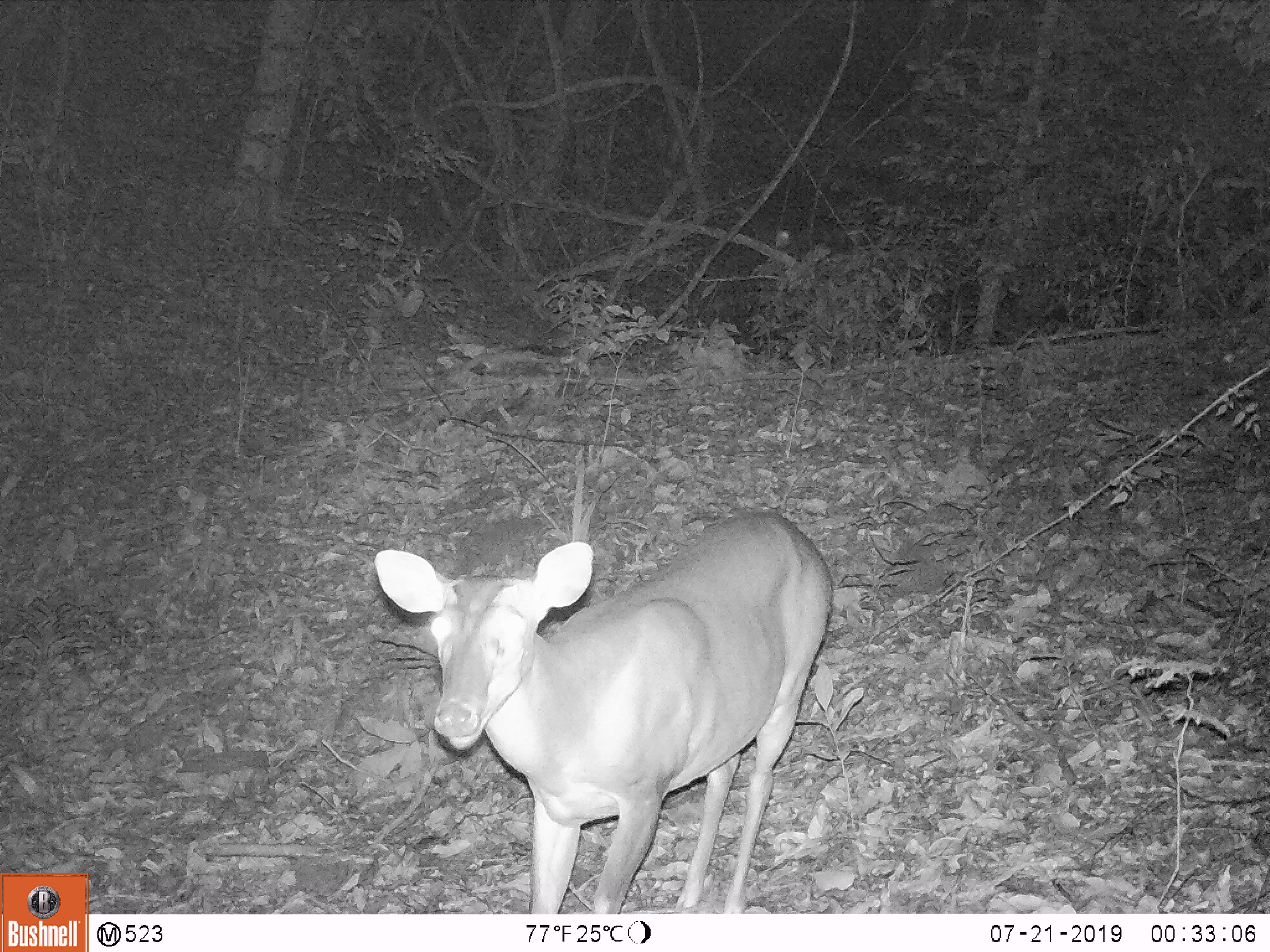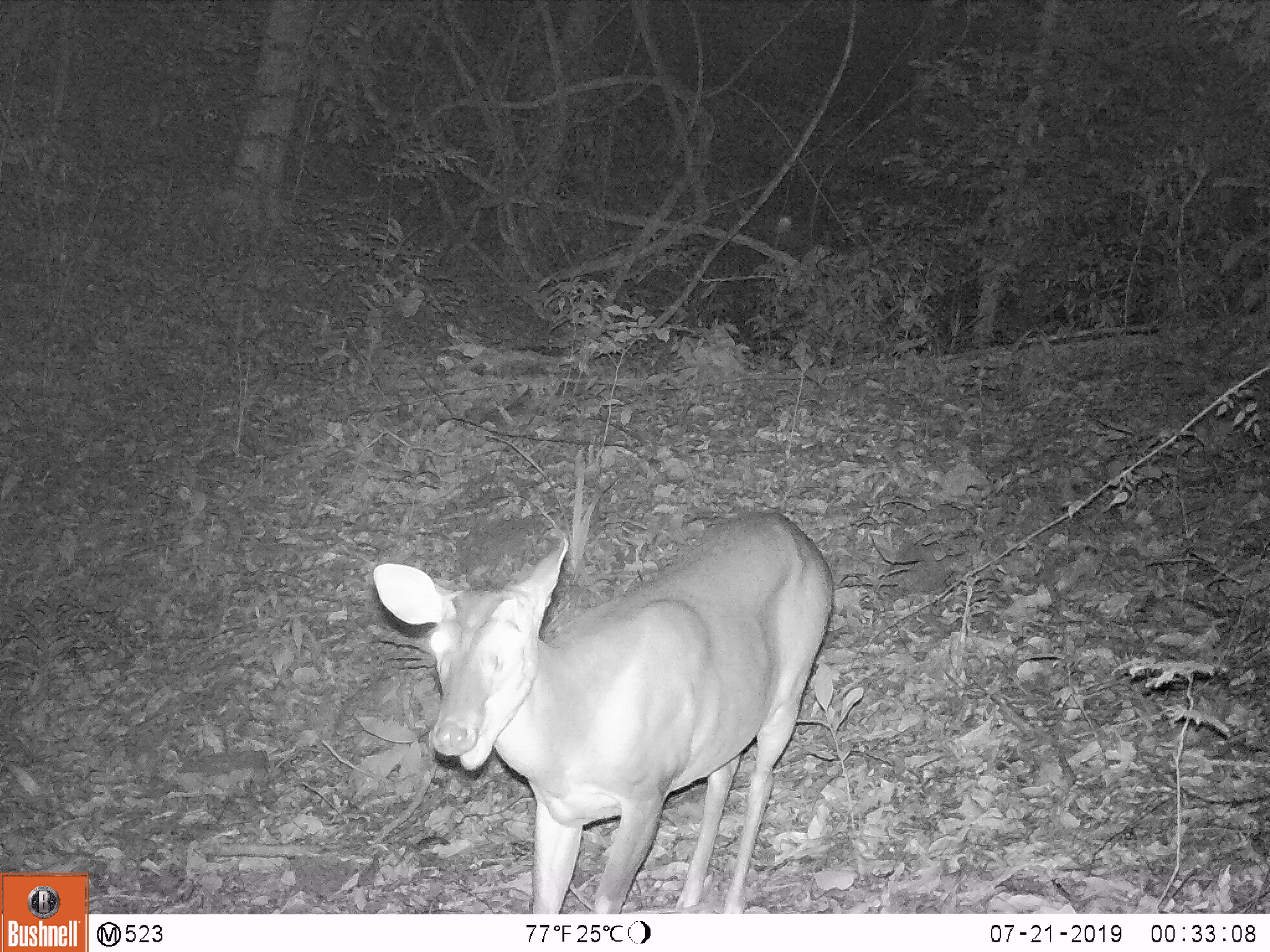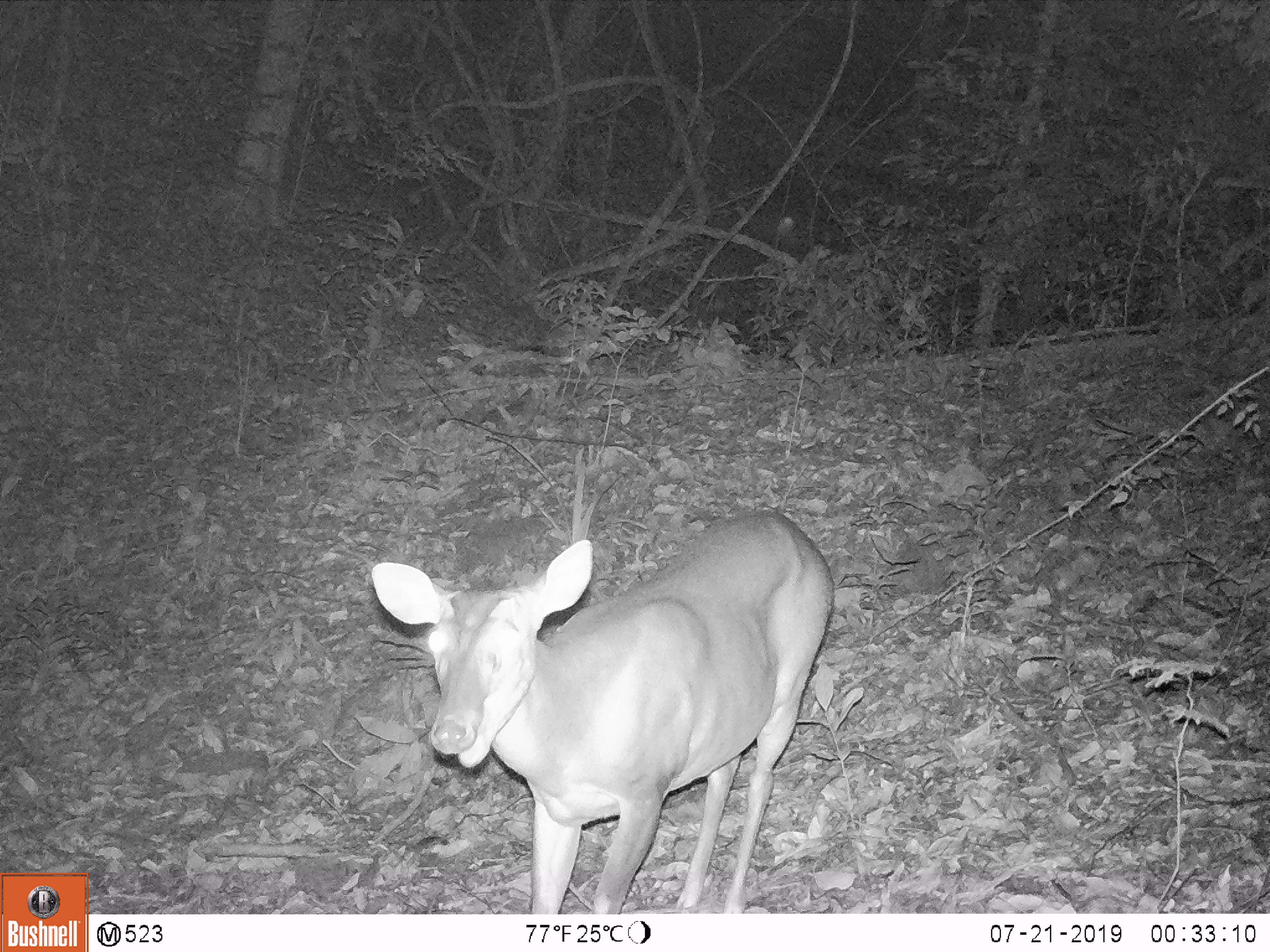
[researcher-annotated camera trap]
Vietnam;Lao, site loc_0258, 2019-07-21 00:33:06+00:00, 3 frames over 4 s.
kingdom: Animalia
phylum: Chordata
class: Mammalia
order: Artiodactyla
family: Cervidae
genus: Muntiacus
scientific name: Muntiacus vuquangensis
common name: large-antlered muntjac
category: large antlered muntjac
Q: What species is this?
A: Large antlered muntjac (large-antlered muntjac) (Muntiacus vuquangensis).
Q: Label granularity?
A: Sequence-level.